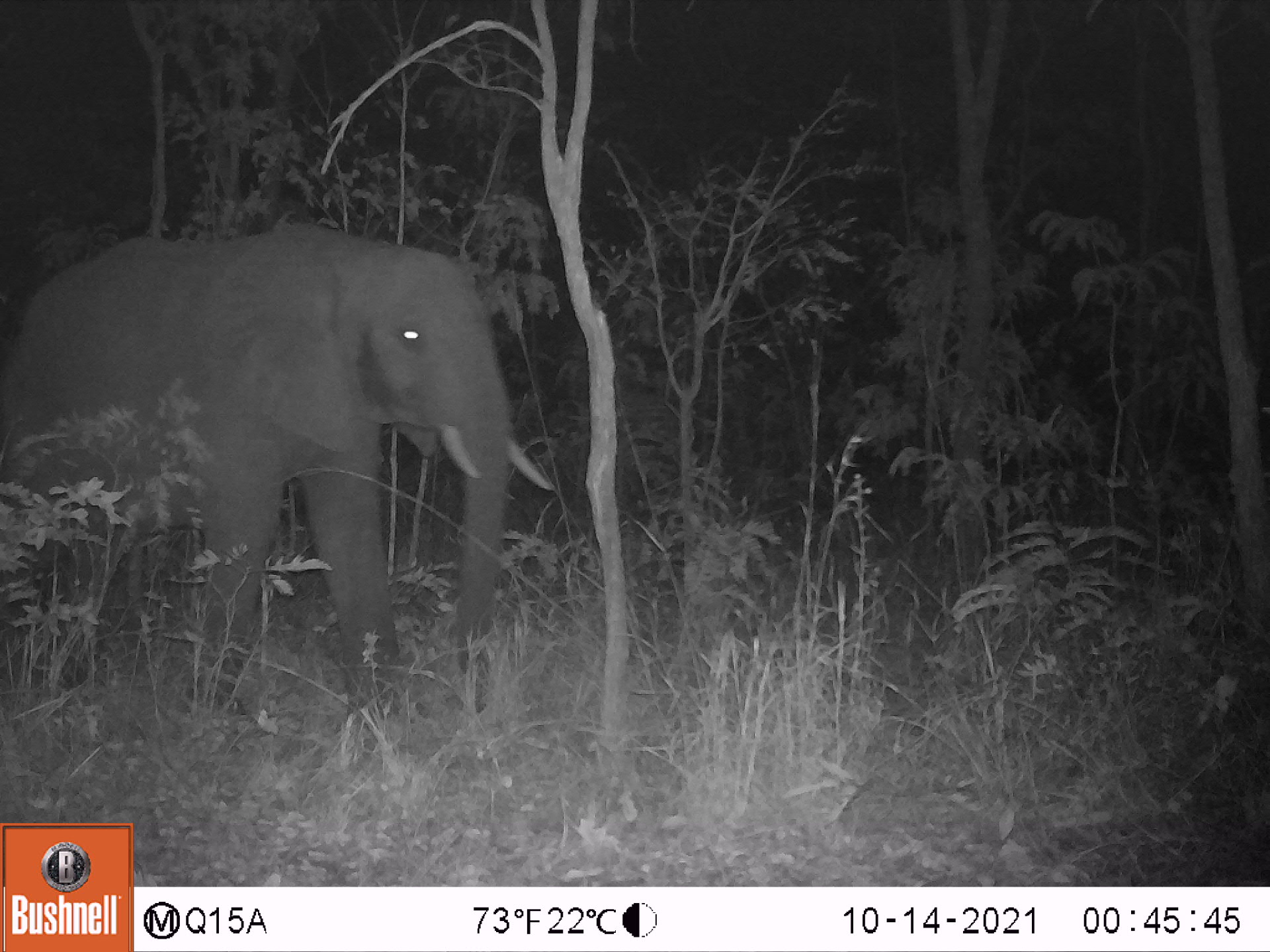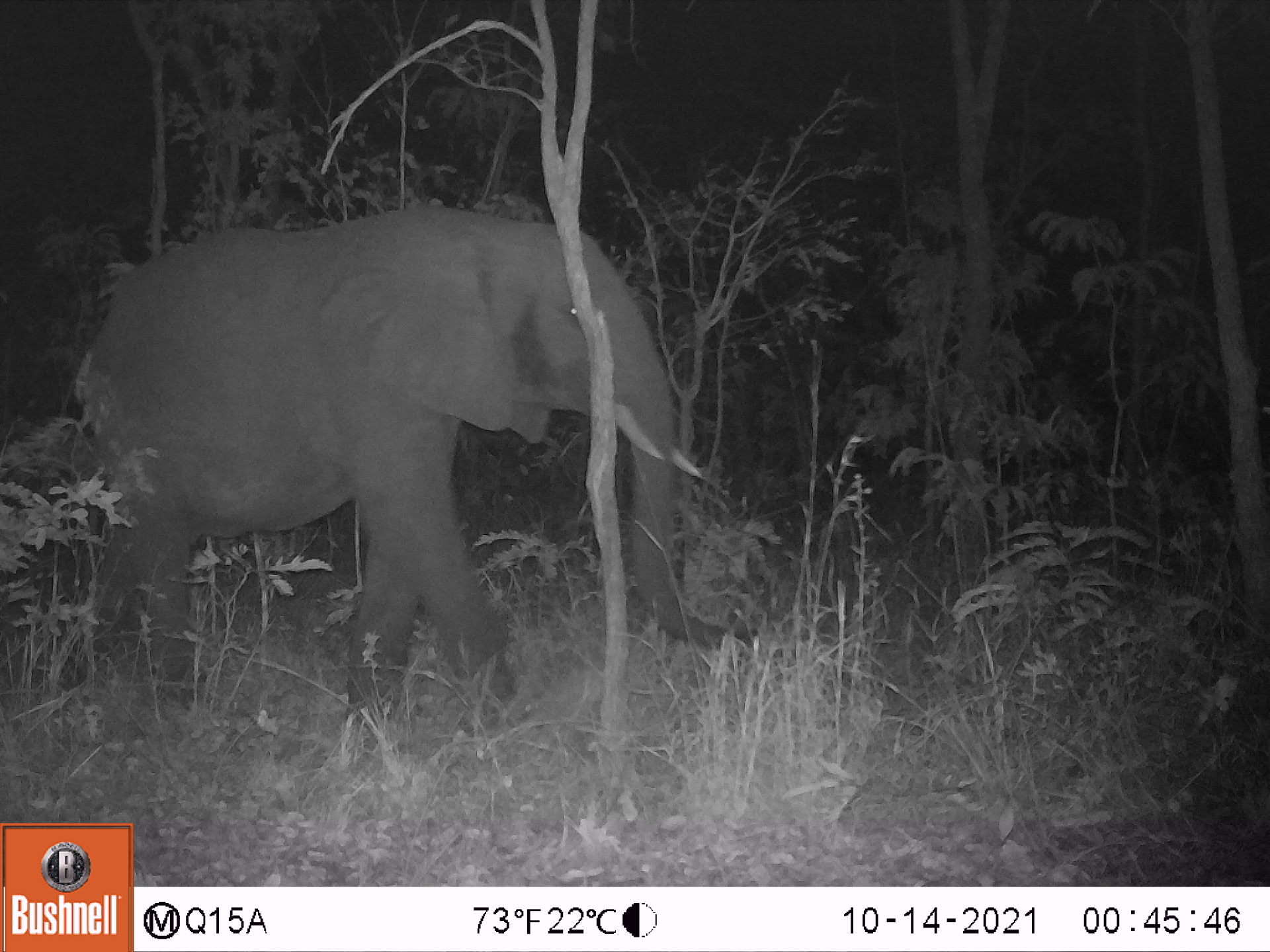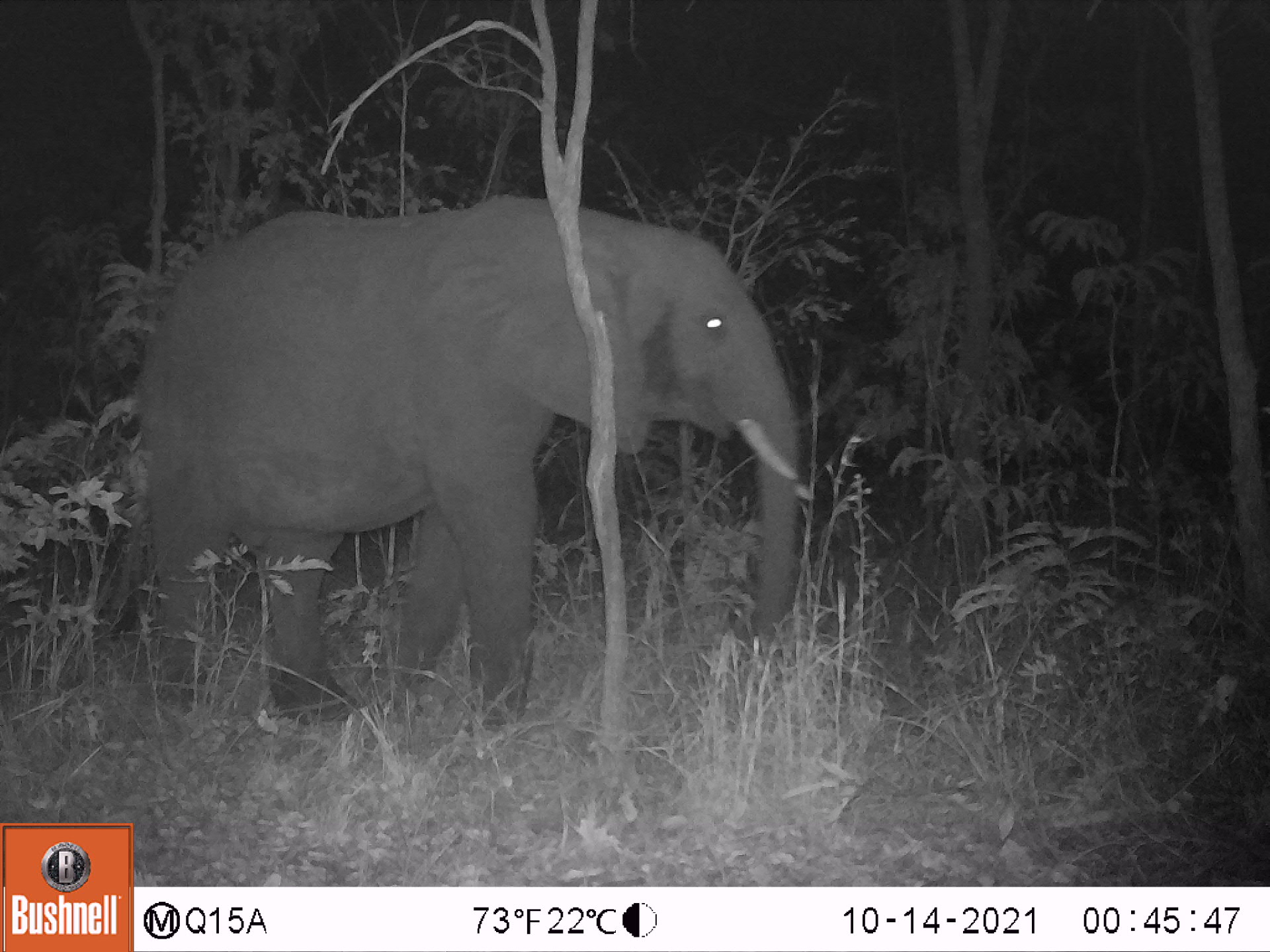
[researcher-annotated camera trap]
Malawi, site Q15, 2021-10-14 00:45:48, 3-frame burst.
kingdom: Animalia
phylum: Chordata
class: Mammalia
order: Proboscidea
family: Elephantidae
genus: Loxodonta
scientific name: Loxodonta africana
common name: african savanna elephant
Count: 1.